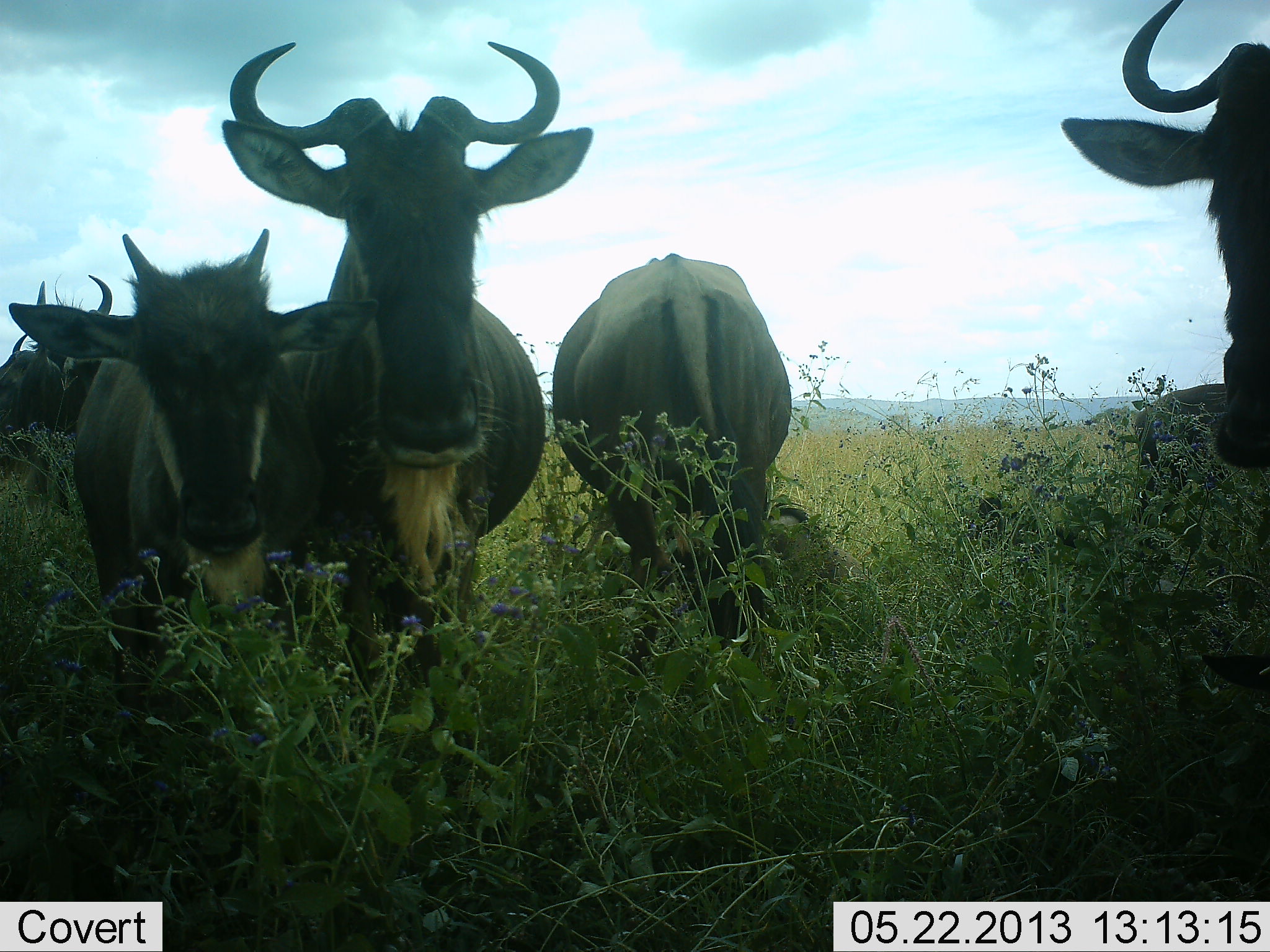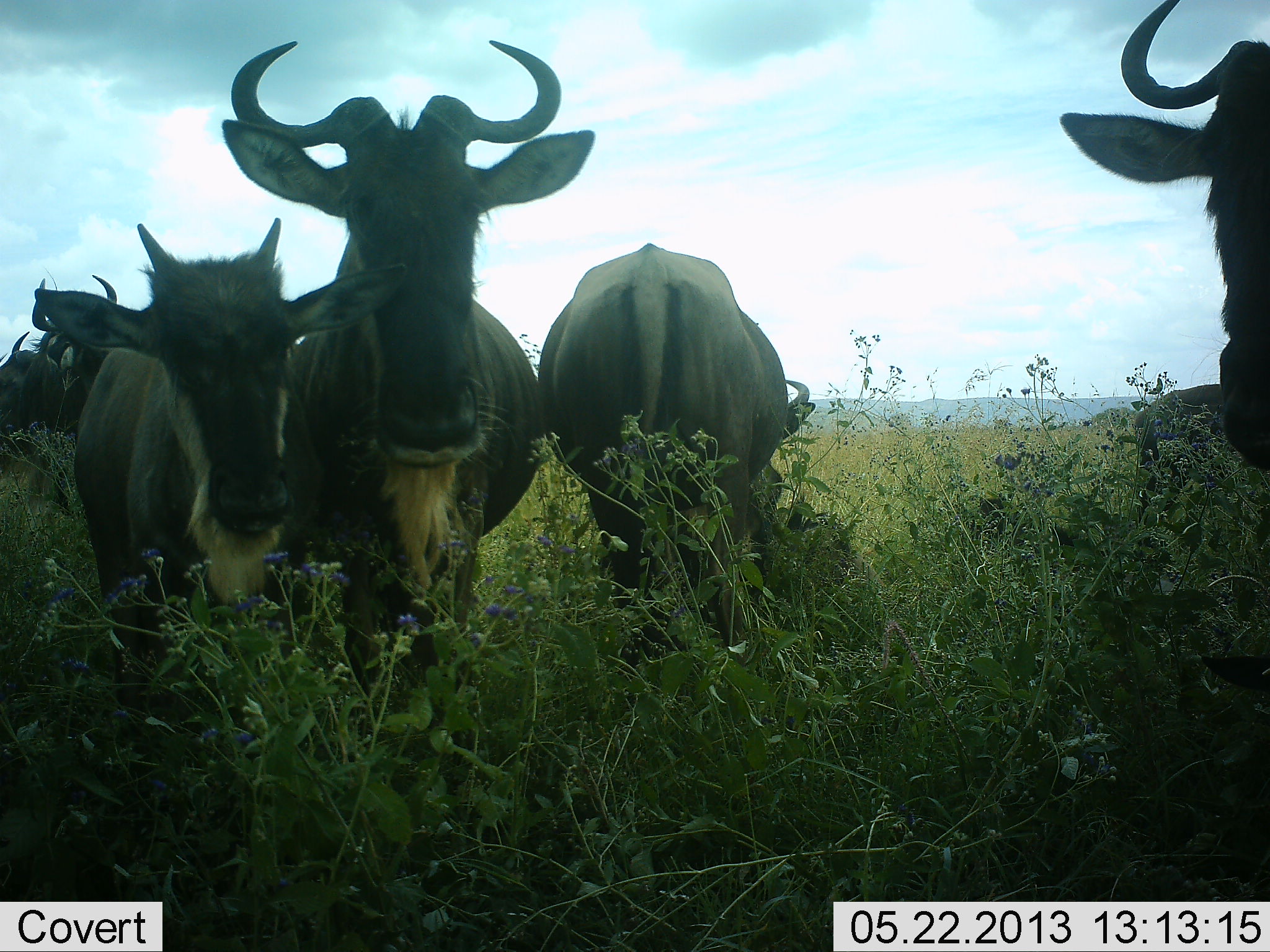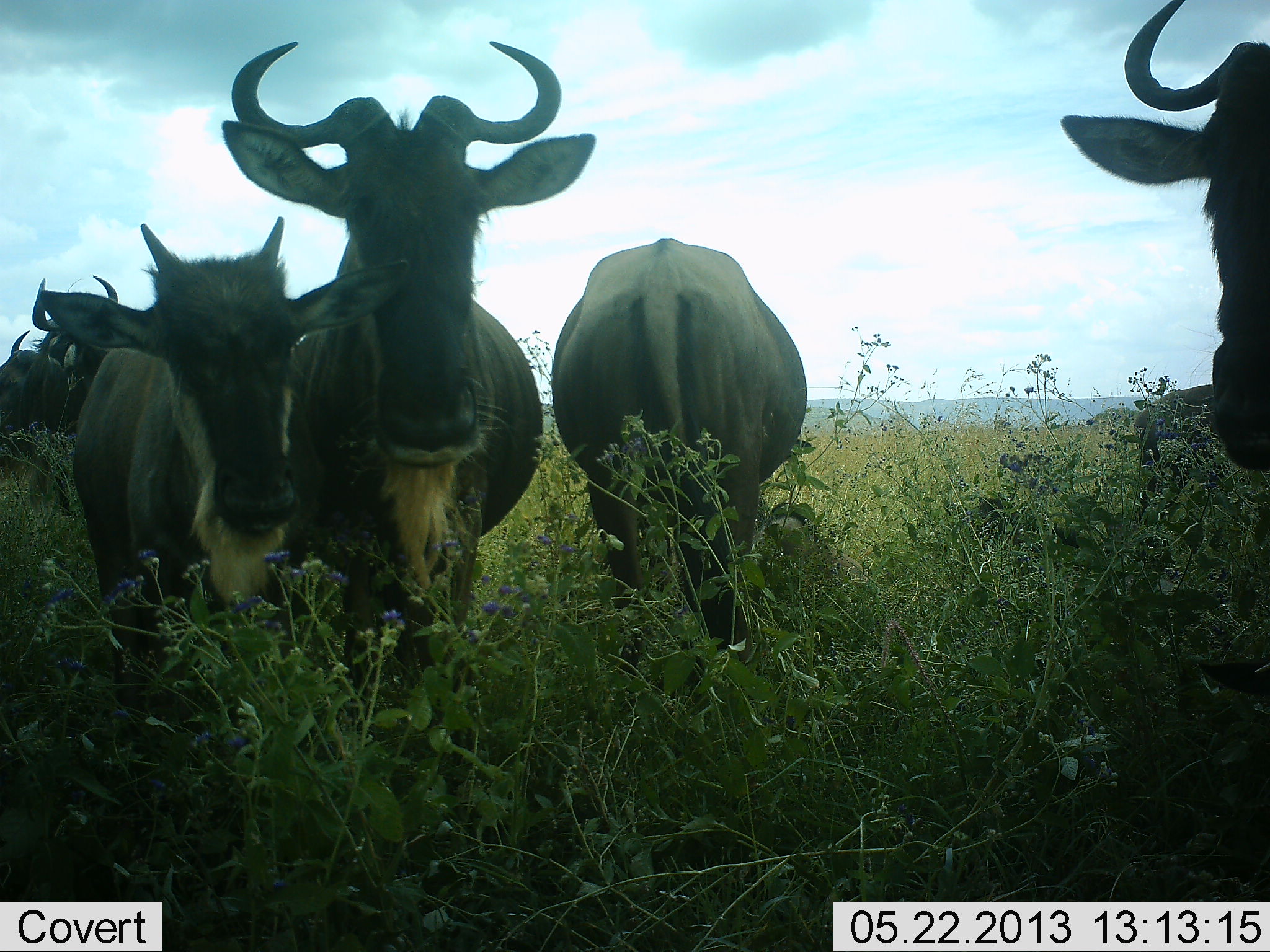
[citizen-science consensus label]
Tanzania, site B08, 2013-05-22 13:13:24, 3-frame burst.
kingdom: Animalia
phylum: Chordata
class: Mammalia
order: Artiodactyla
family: Bovidae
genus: Connochaetes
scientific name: Connochaetes taurinus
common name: blue wildebeest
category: wildebeest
Wildebeest (blue wildebeest) (Connochaetes taurinus), count 7. Behavior (volunteer vote fractions): standing 90%, resting 10%, moving 0%, interacting 0%. Young present (vote fraction): 50%. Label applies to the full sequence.